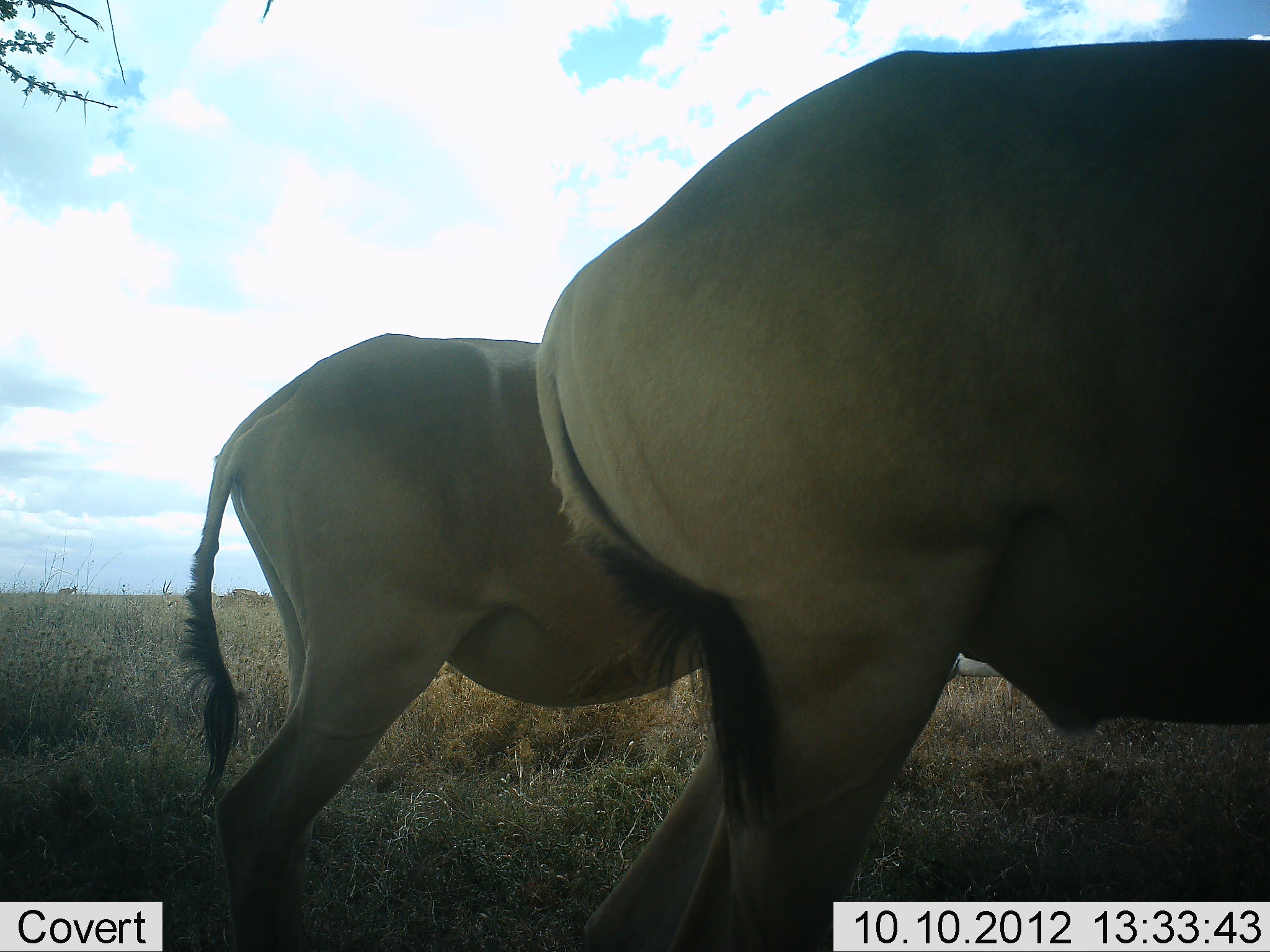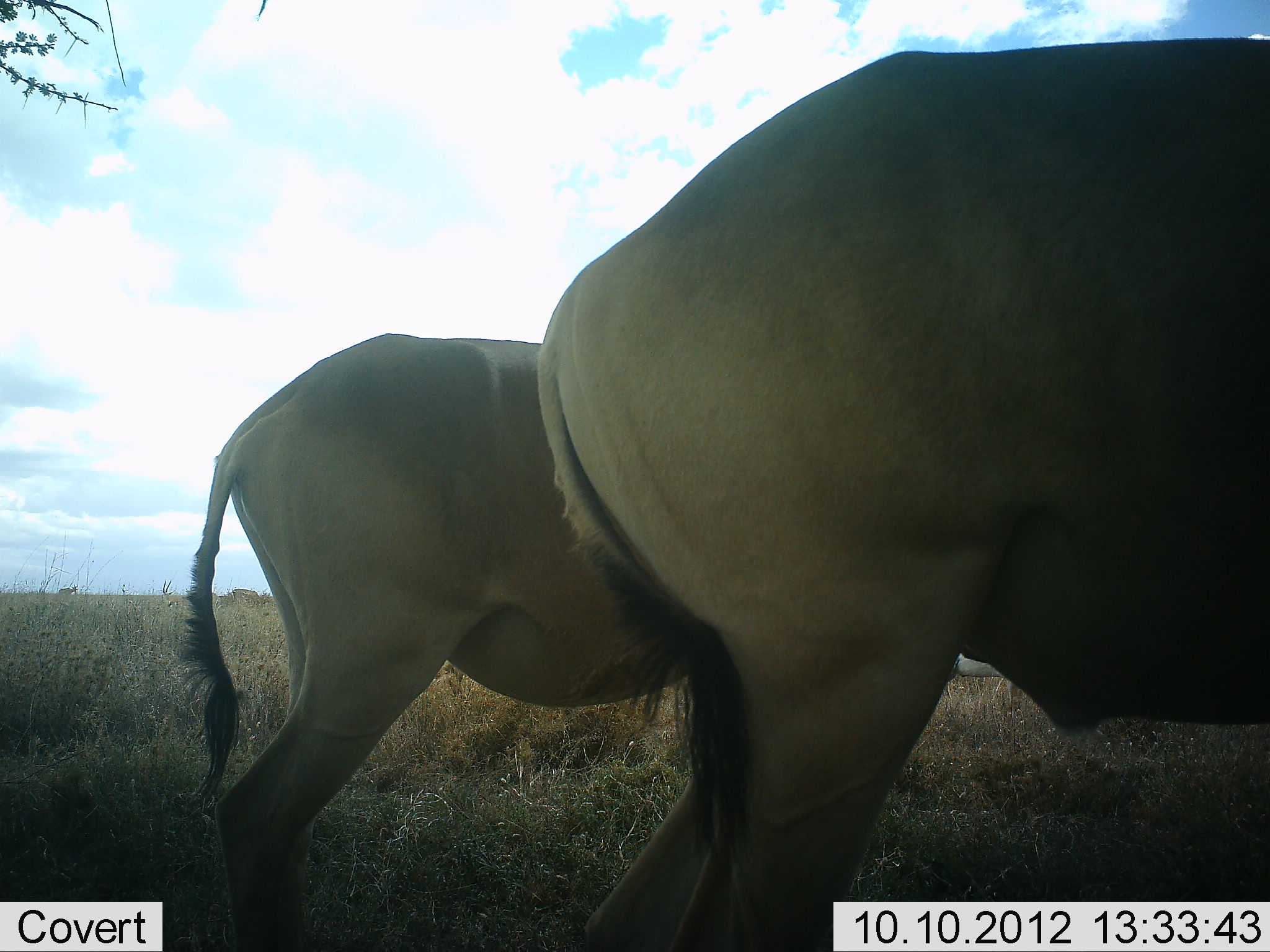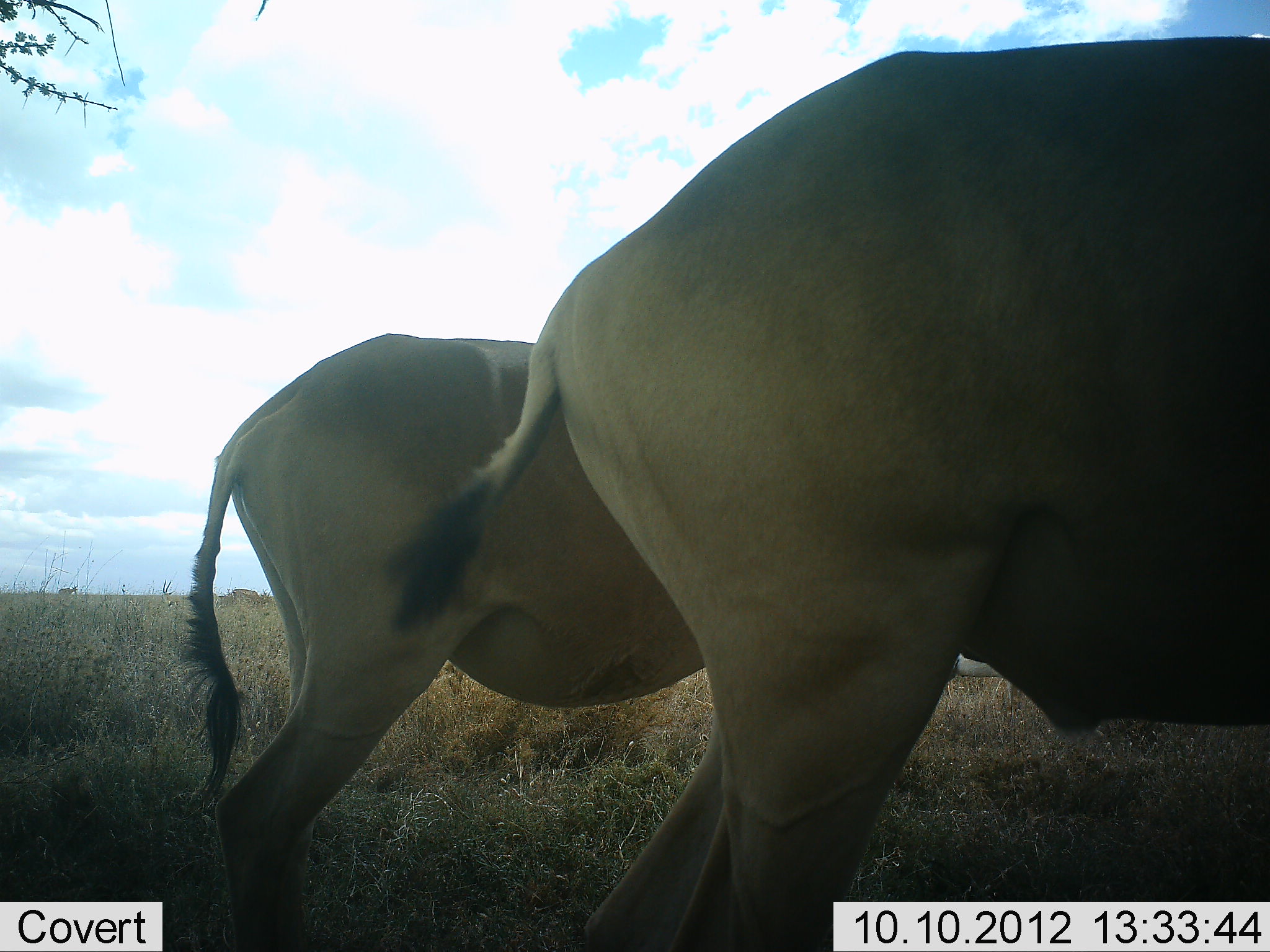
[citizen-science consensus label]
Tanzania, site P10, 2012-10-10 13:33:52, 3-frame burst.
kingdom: Animalia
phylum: Chordata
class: Mammalia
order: Artiodactyla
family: Bovidae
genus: Tragelaphus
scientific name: Tragelaphus oryx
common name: eland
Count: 2.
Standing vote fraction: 90%.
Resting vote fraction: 0%.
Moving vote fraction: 0%.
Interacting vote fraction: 0%.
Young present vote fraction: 0%.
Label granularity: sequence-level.